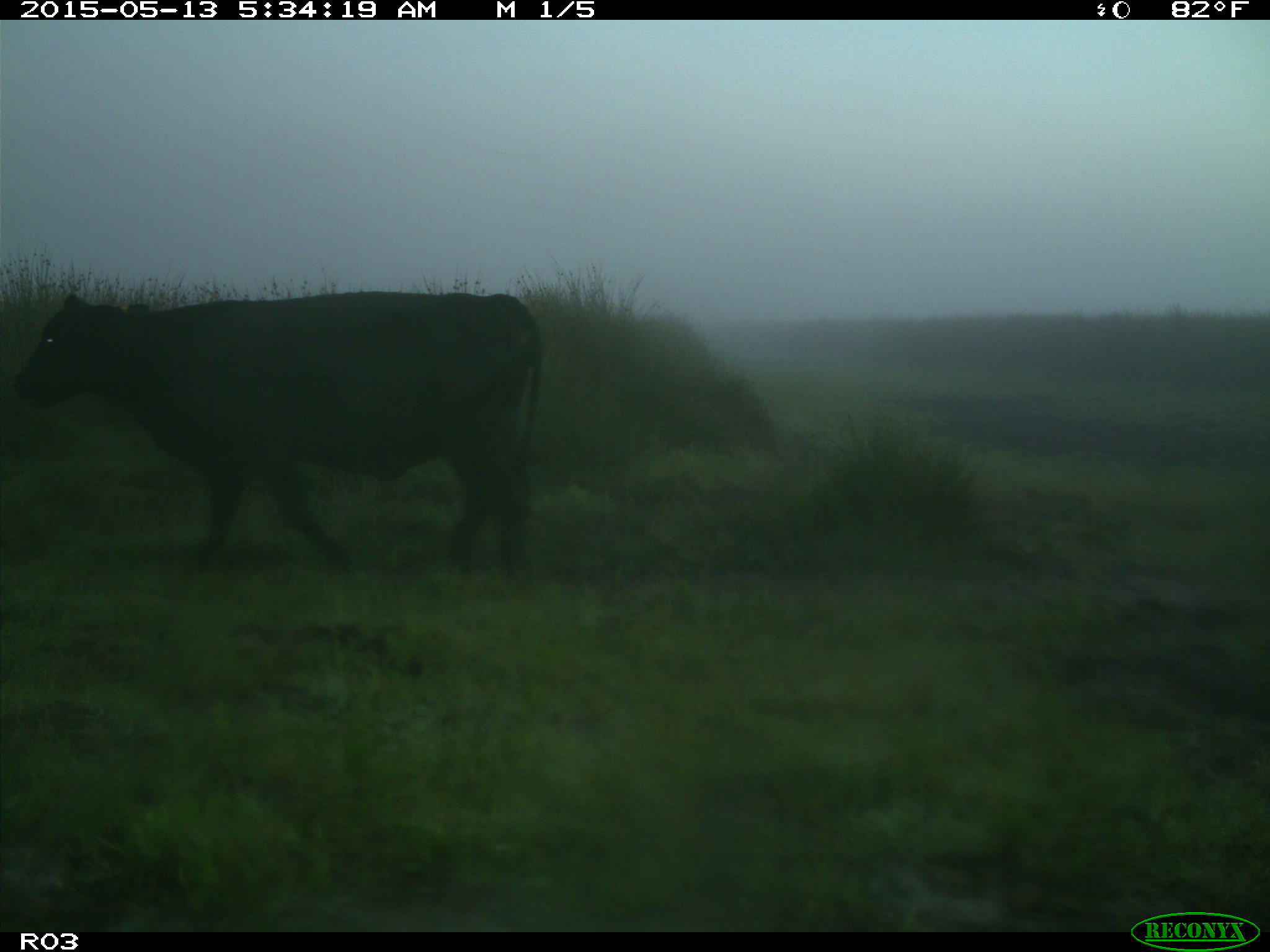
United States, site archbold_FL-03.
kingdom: Animalia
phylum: Chordata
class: Mammalia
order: Artiodactyla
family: Bovidae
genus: Bos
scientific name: Bos taurus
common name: domestic cow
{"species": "Bos taurus (domestic cow)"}